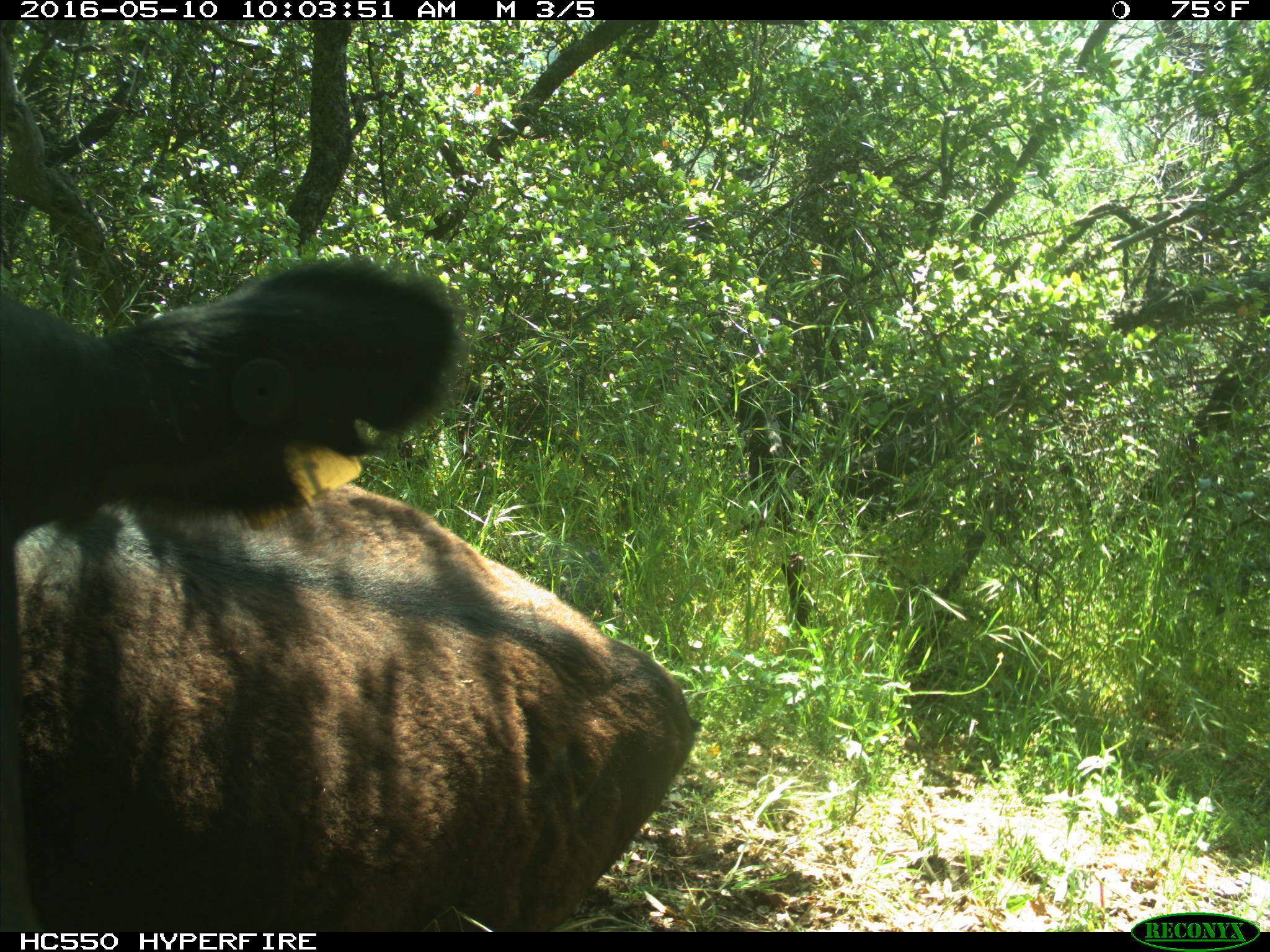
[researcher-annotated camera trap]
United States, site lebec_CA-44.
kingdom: Animalia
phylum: Chordata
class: Mammalia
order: Artiodactyla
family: Bovidae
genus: Bos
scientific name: Bos taurus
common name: domestic cow